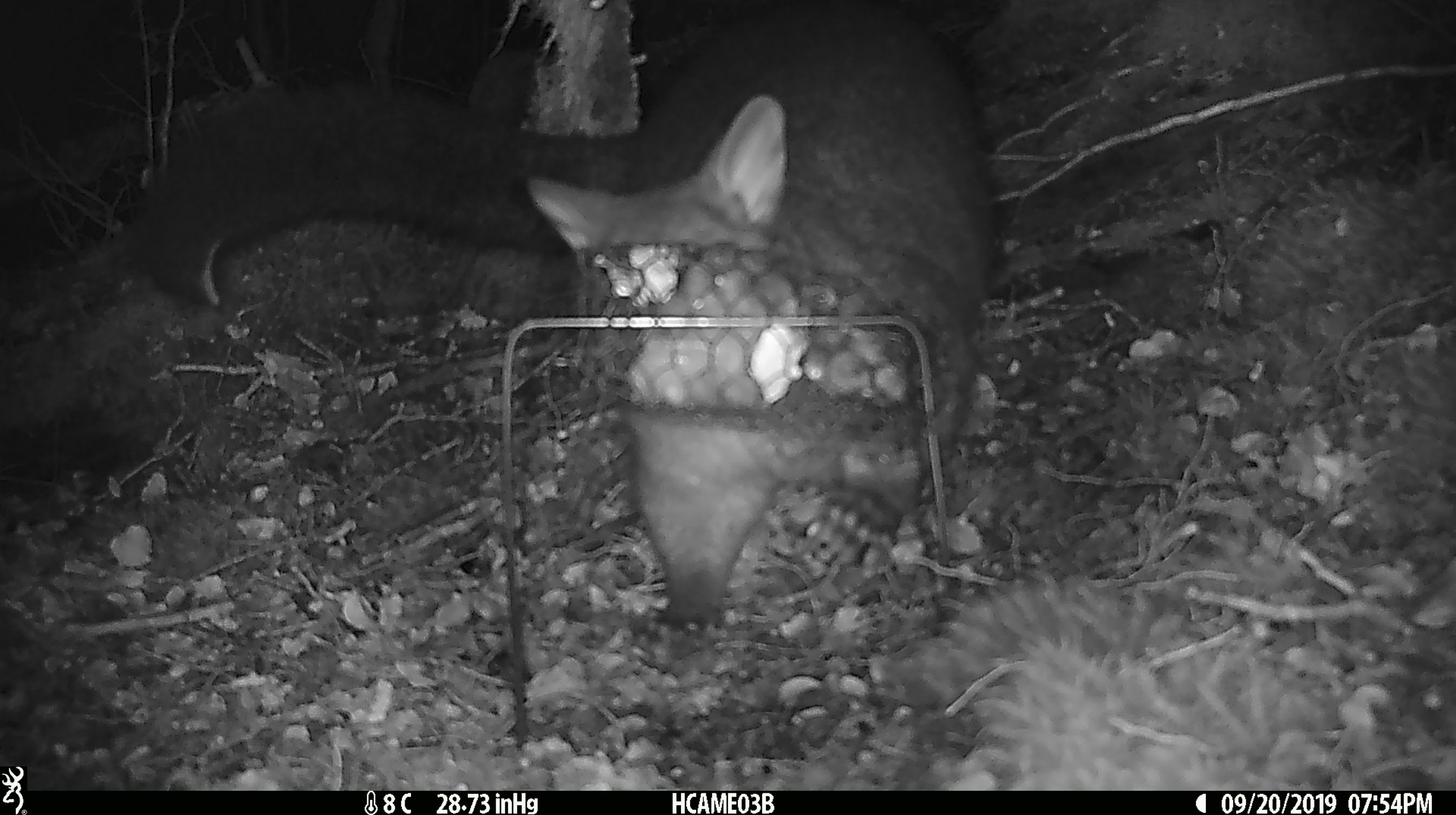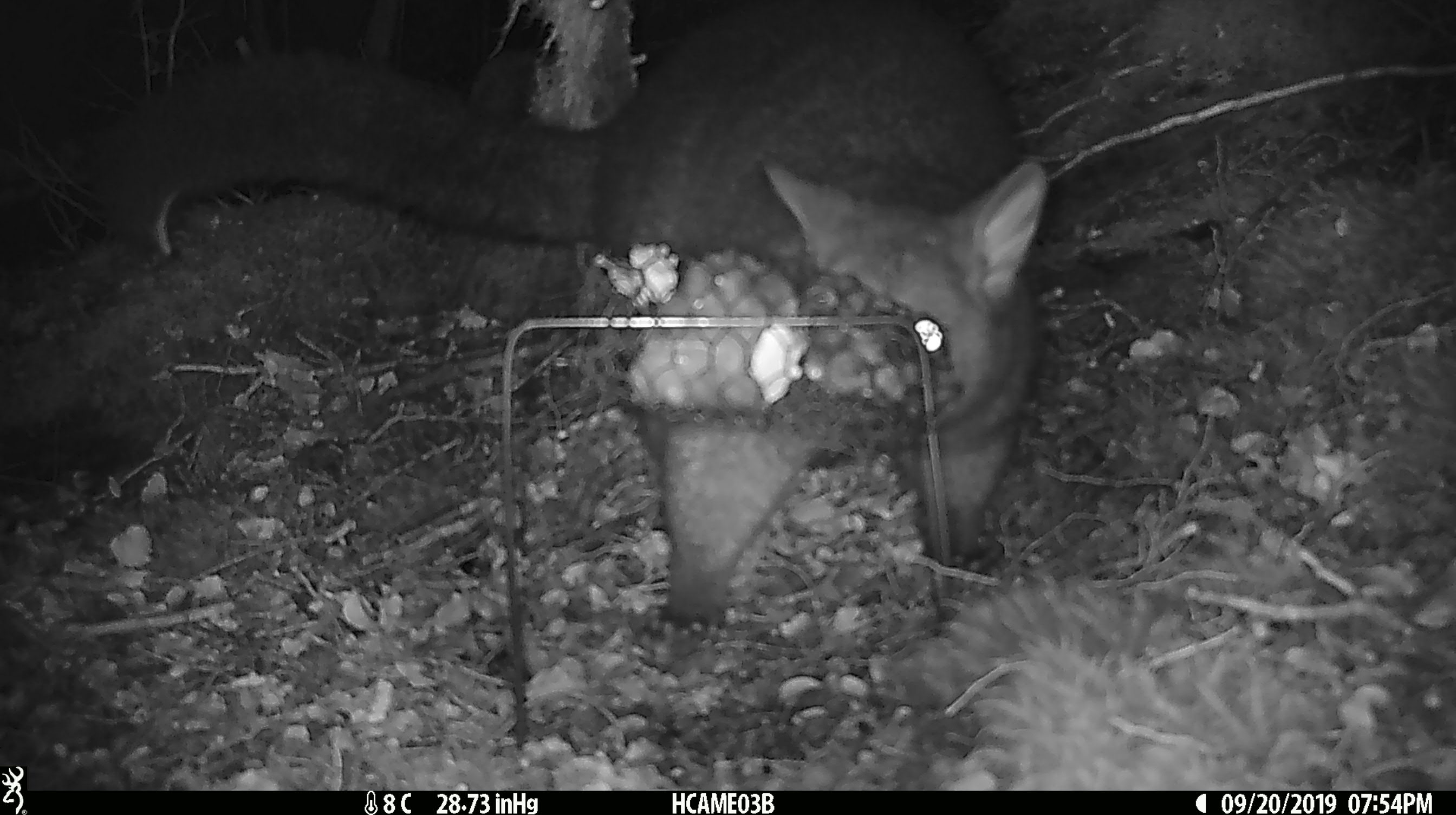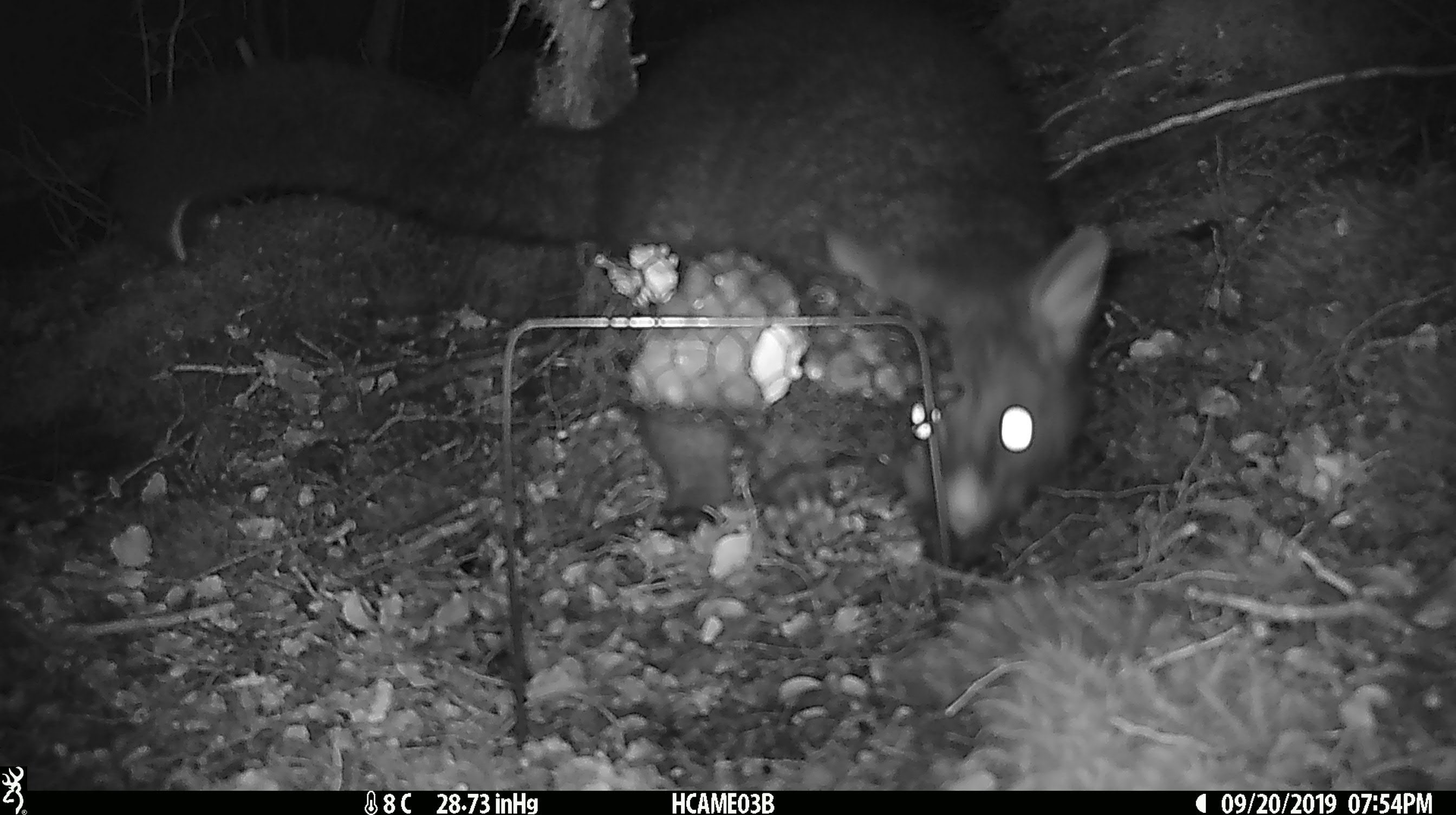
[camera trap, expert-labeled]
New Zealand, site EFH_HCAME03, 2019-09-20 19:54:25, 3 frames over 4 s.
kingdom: Animalia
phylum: Chordata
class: Mammalia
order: Diprotodontia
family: Phalangeridae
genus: Trichosurus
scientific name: Trichosurus vulpecula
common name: common brushtail possum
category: possum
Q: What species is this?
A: Possum (common brushtail possum) (Trichosurus vulpecula).